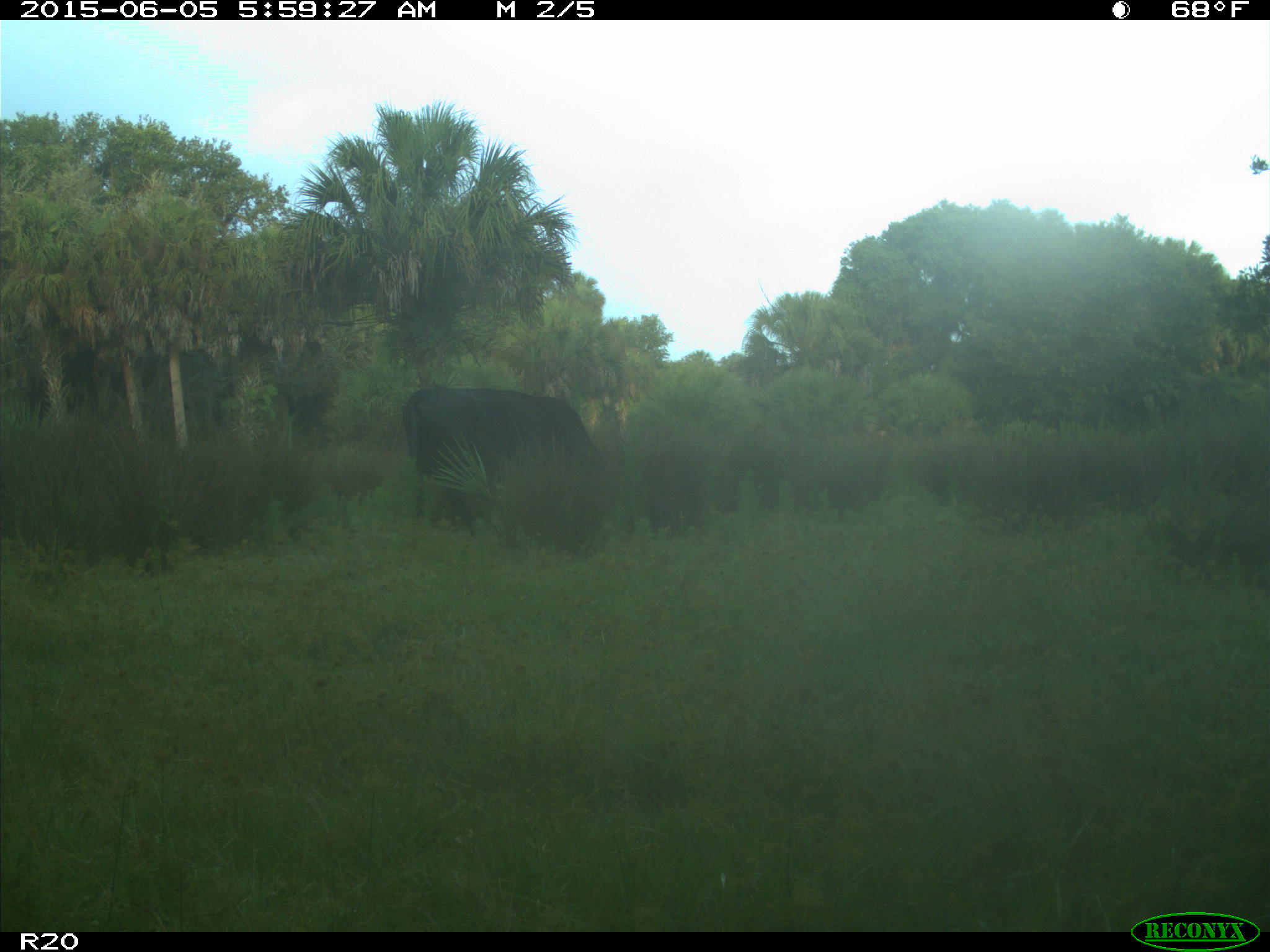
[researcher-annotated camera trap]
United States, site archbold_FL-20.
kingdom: Animalia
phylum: Chordata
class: Mammalia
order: Artiodactyla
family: Bovidae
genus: Bos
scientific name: Bos taurus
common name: domestic cow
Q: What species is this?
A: Bos taurus (domestic cow).